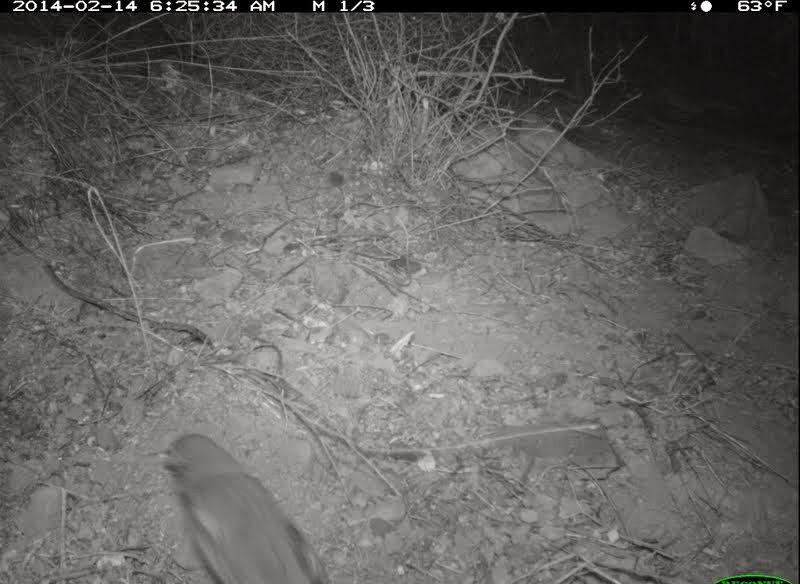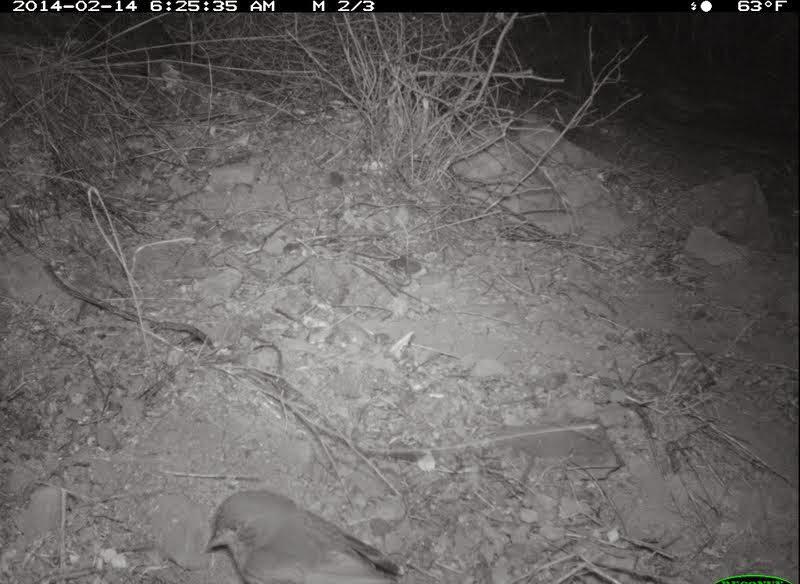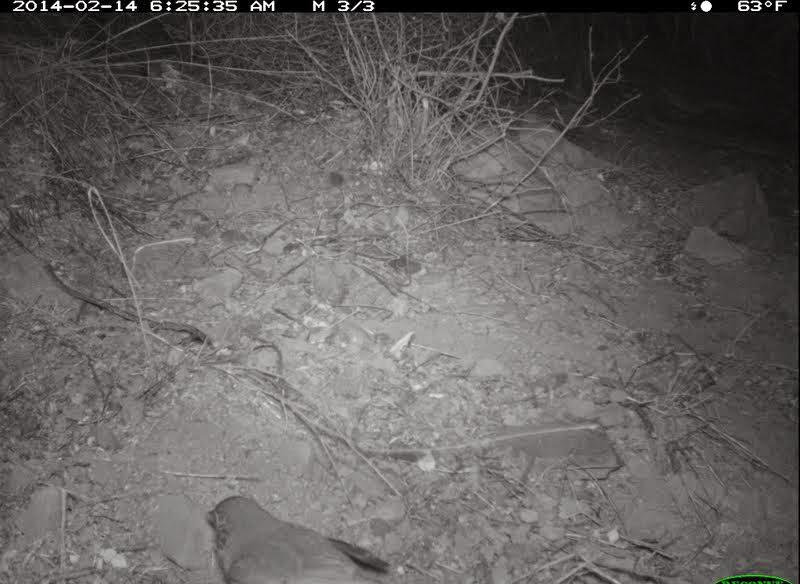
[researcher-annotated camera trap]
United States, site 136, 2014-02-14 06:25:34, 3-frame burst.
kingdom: Animalia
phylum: Chordata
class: Aves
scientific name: Aves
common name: bird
Bird (Aves).